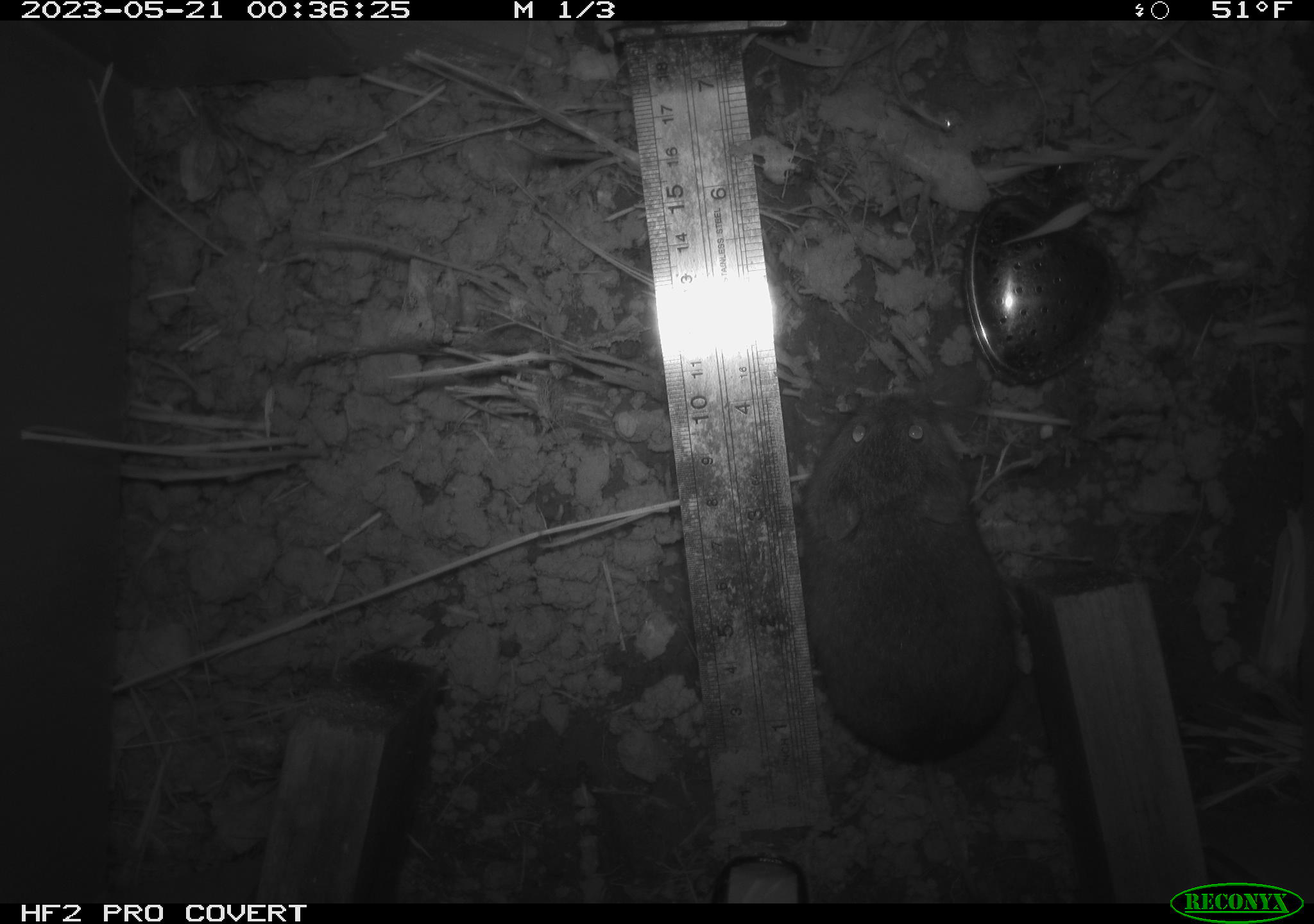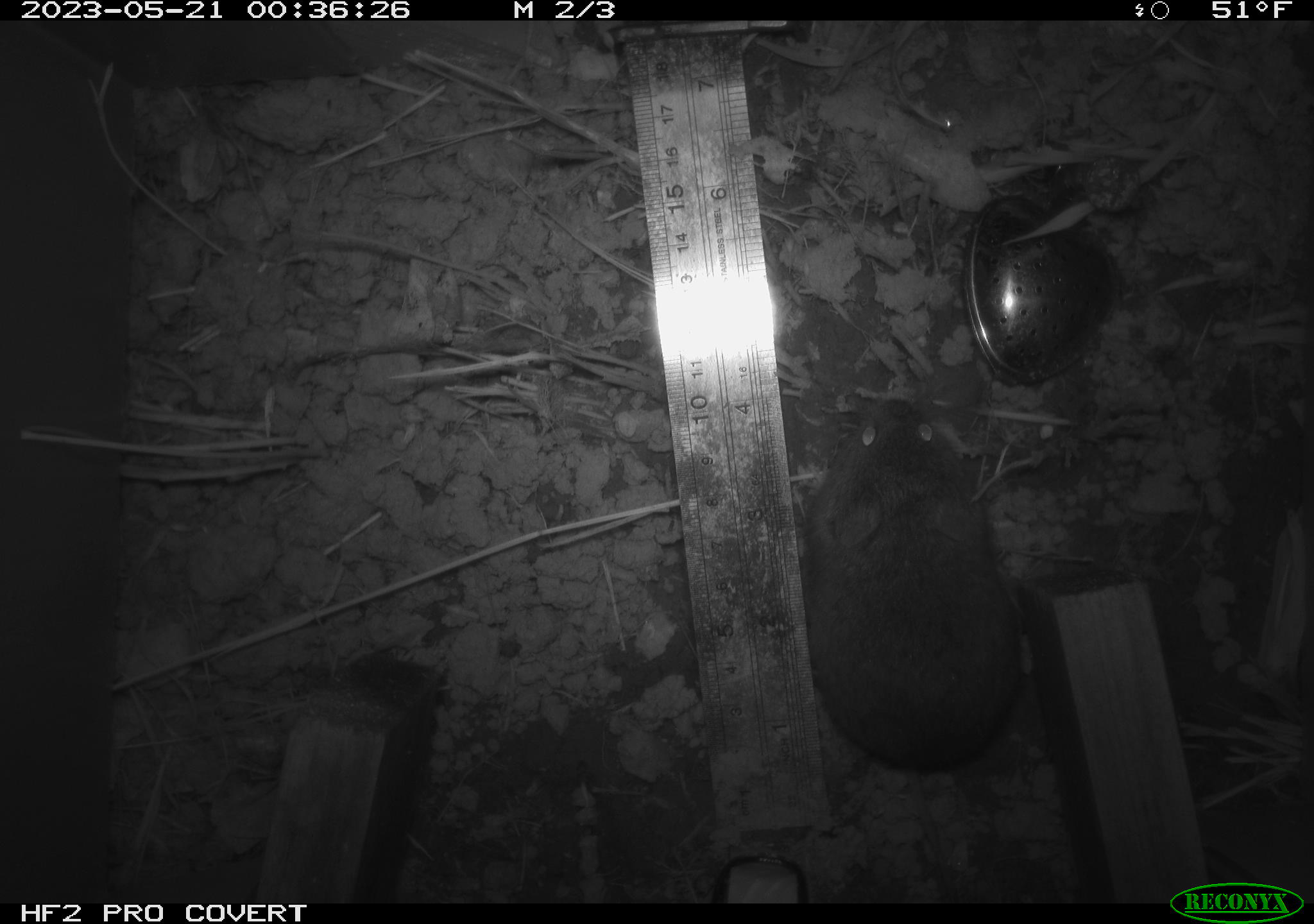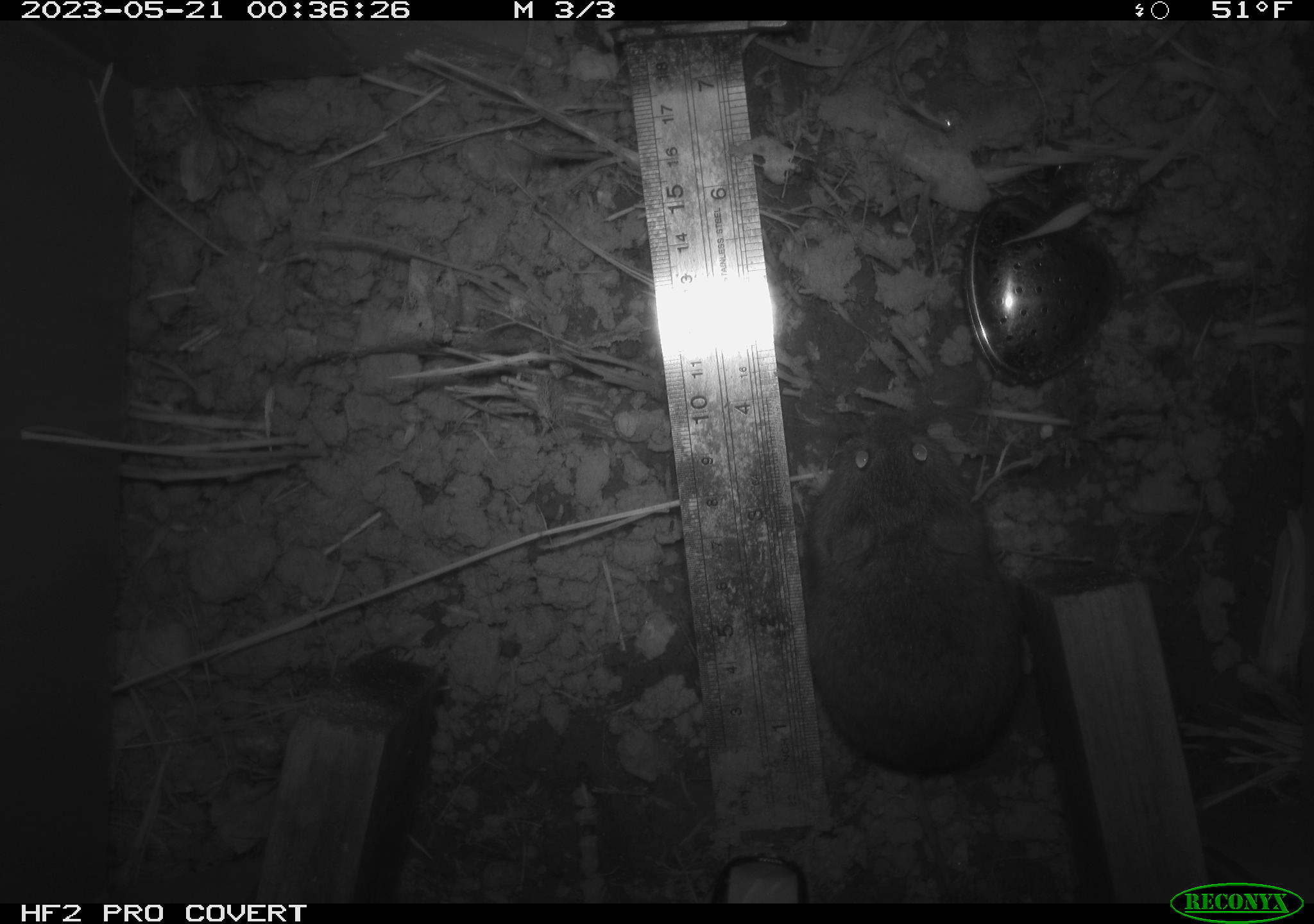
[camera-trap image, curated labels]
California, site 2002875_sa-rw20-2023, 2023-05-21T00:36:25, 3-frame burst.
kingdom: Animalia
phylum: Chordata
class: Mammalia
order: Rodentia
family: Cricetidae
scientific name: Arvicolinae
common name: voles, lemmings, and muskrats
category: arvicolinae subfamily